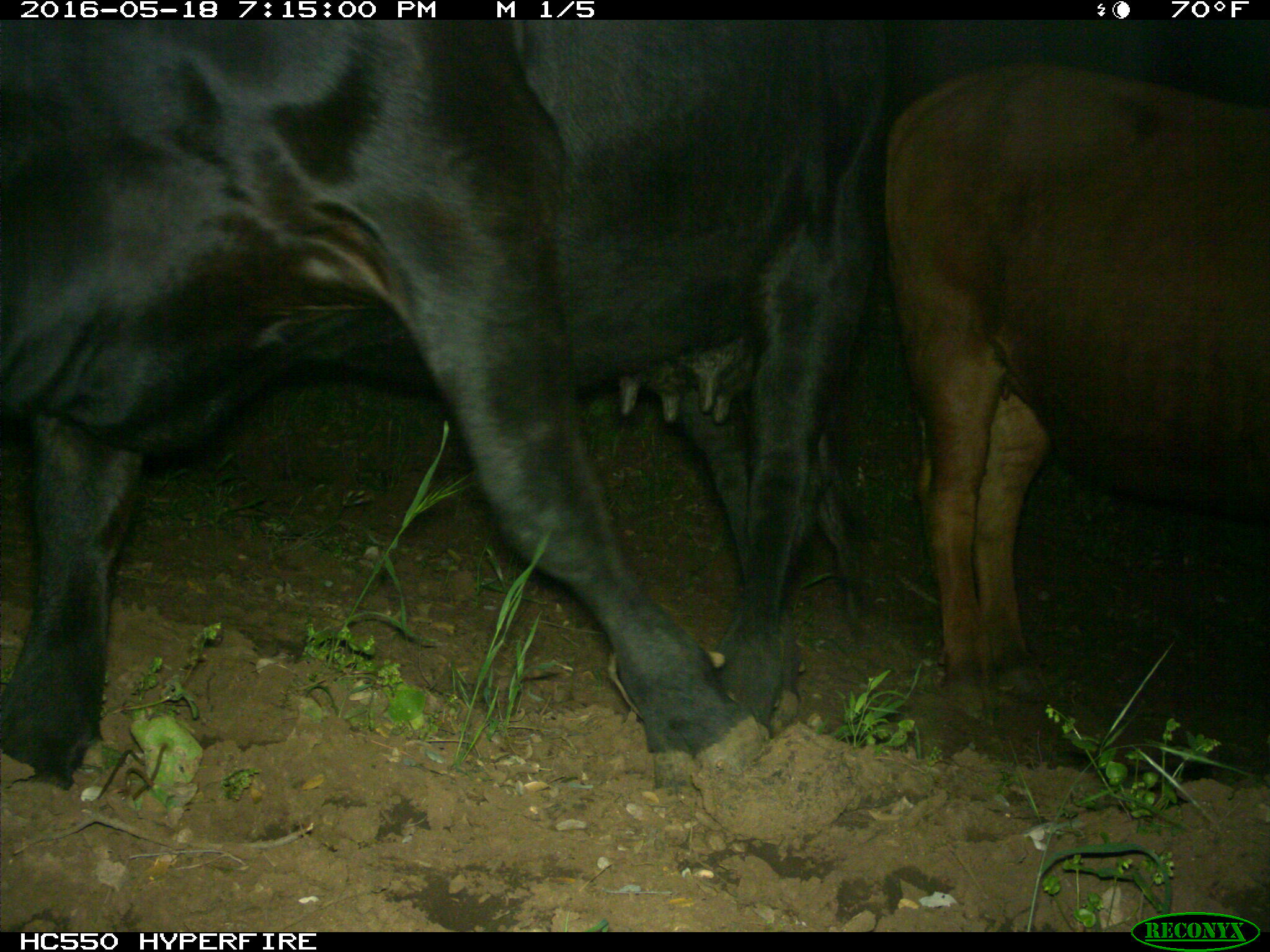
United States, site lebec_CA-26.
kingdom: Animalia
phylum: Chordata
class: Mammalia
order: Artiodactyla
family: Bovidae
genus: Bos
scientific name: Bos taurus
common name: domestic cow